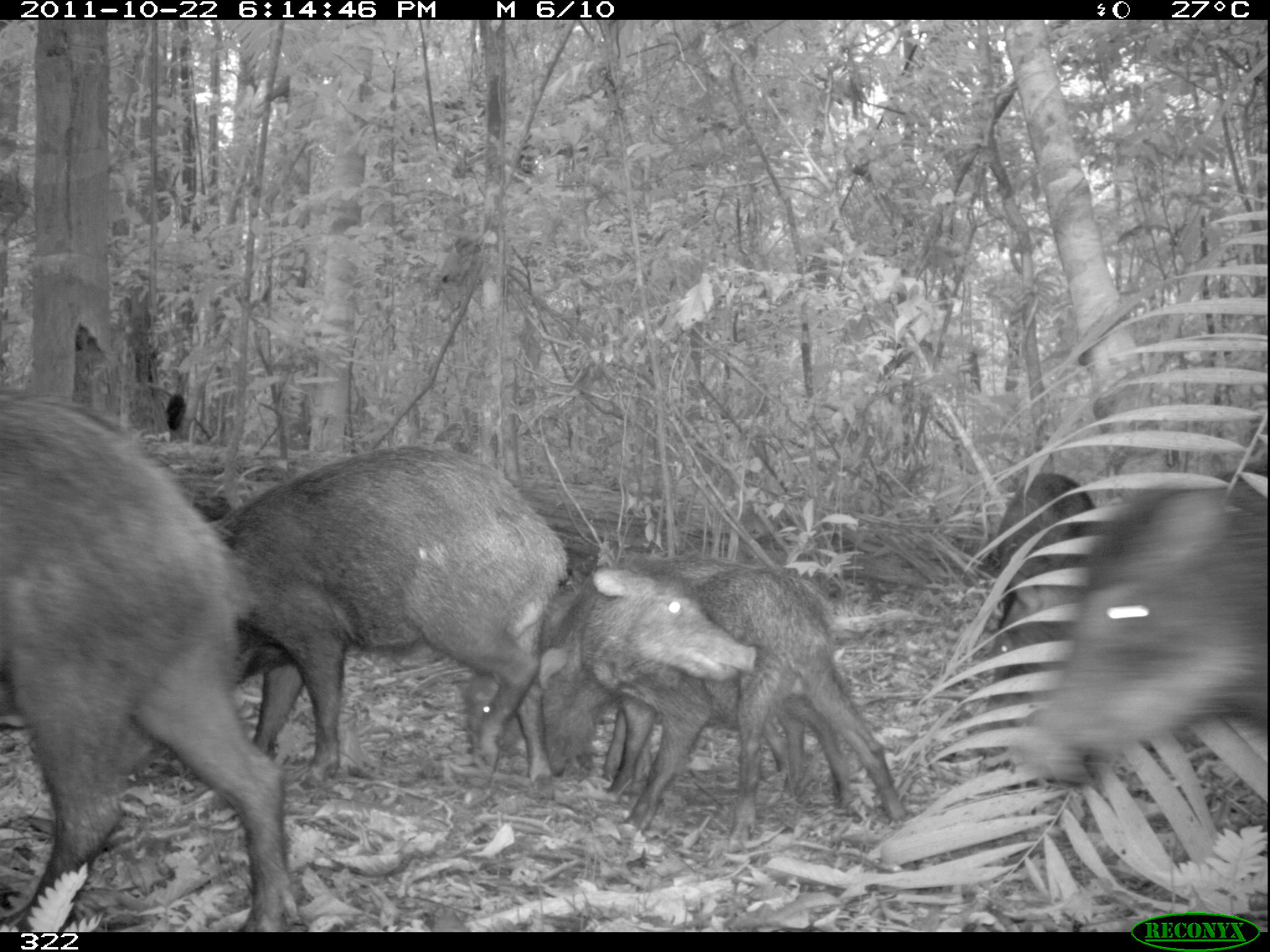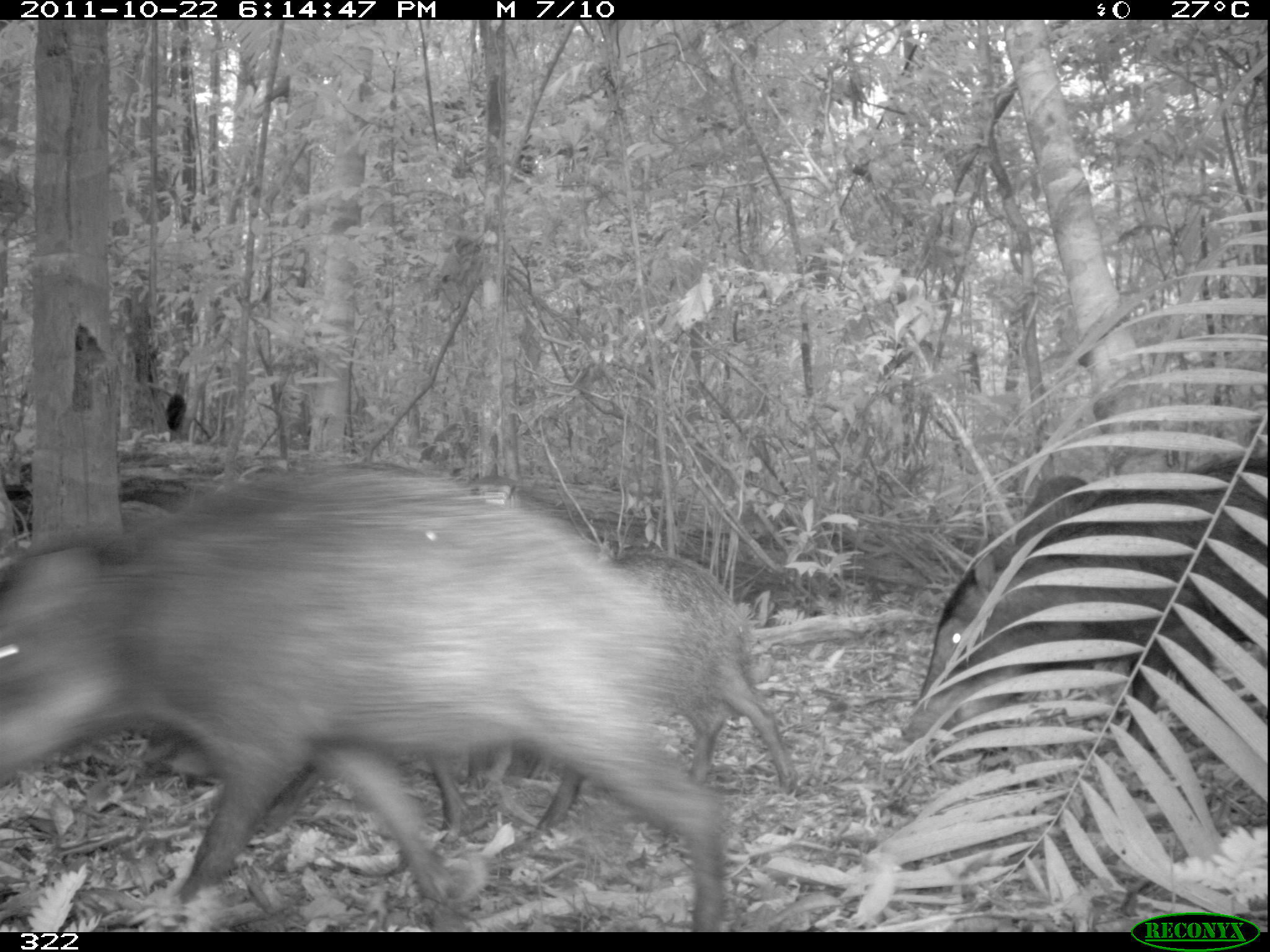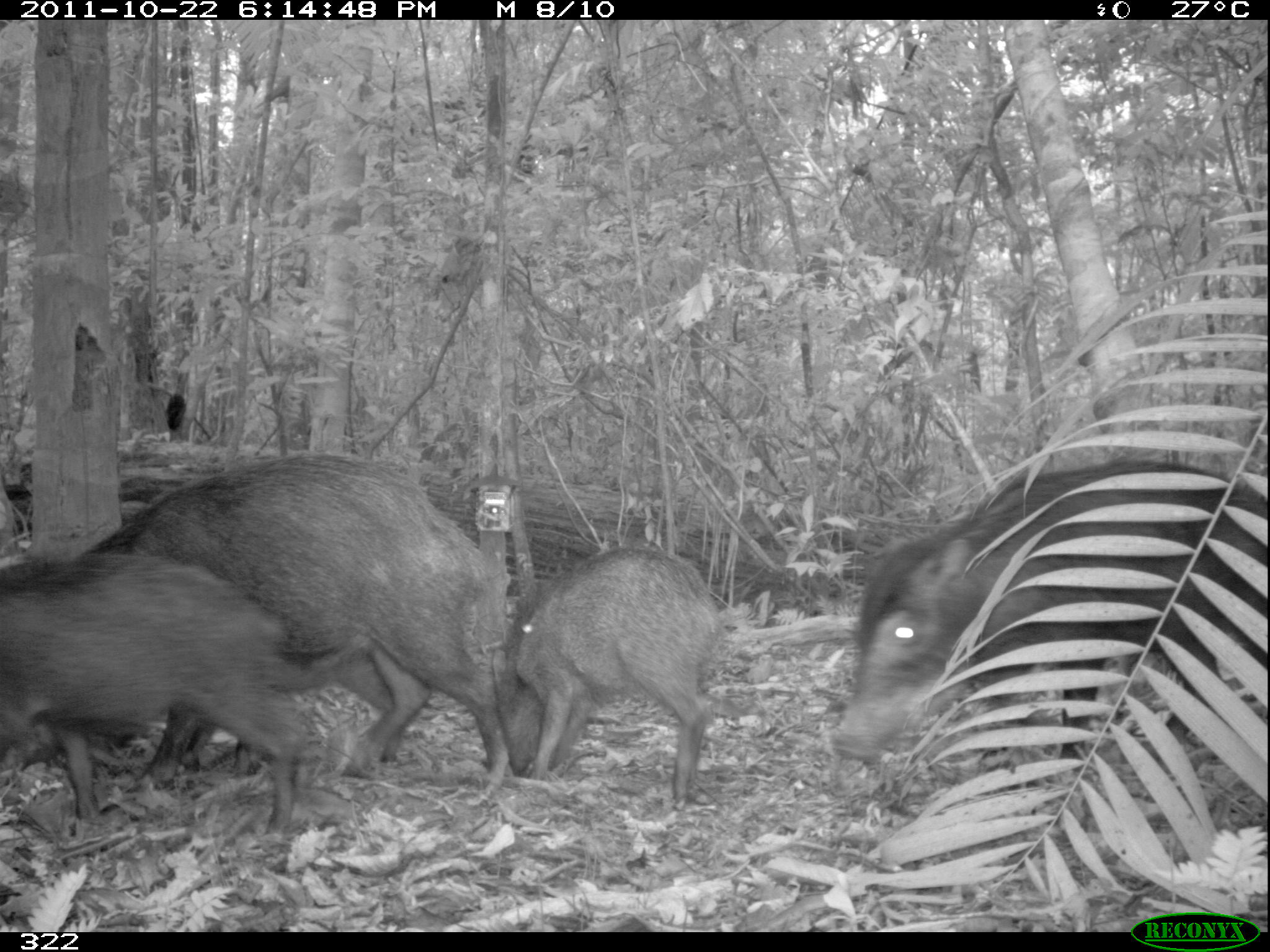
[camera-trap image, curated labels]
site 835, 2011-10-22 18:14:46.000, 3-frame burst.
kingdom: Animalia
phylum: Chordata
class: Mammalia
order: Artiodactyla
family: Tayassuidae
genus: Tayassu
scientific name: Tayassu pecari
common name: white-lipped peccary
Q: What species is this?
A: Tayassu pecari (white-lipped peccary).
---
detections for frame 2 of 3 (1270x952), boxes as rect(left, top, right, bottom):
tayassu pecari: rect(0, 460, 735, 932); rect(903, 454, 1266, 758); rect(503, 550, 798, 852); rect(133, 729, 545, 854)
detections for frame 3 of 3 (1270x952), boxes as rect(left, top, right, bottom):
tayassu pecari: rect(72, 451, 510, 800); rect(826, 460, 1267, 768); rect(0, 548, 304, 849); rect(498, 542, 723, 807); rect(224, 636, 430, 775)